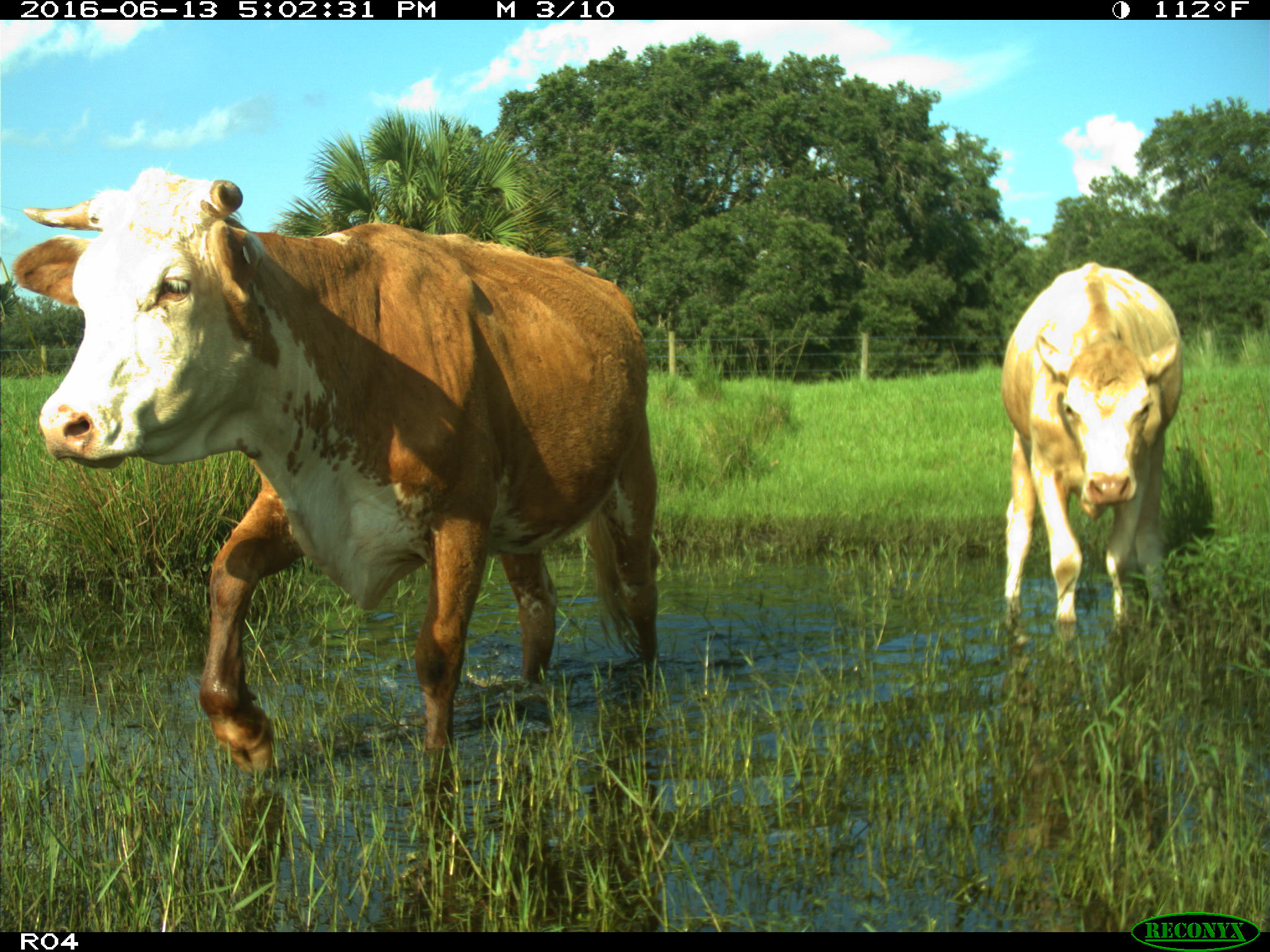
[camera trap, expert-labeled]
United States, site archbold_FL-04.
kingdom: Animalia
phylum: Chordata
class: Mammalia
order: Artiodactyla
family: Bovidae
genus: Bos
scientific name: Bos taurus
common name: domestic cow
Bos taurus (domestic cow).